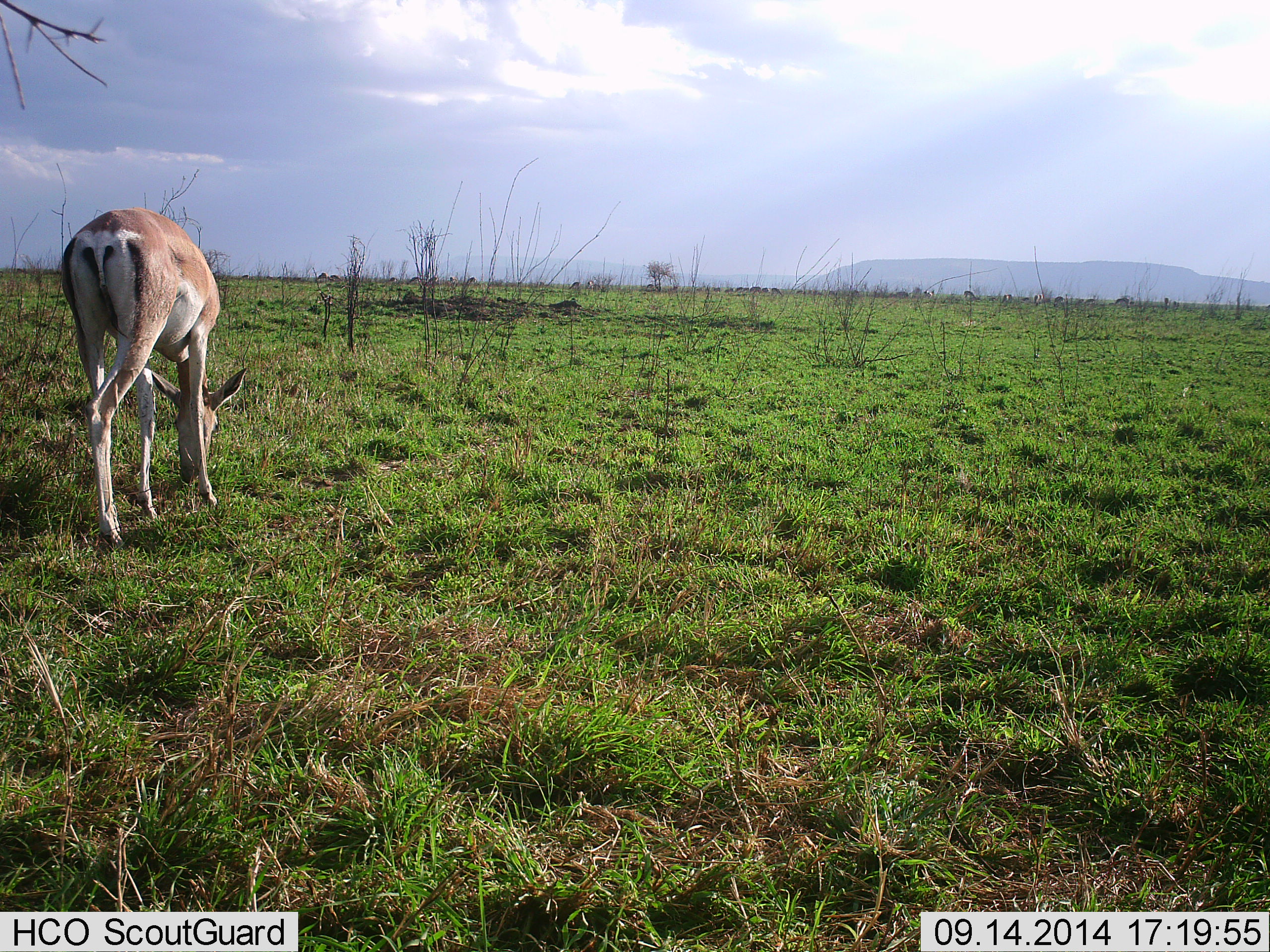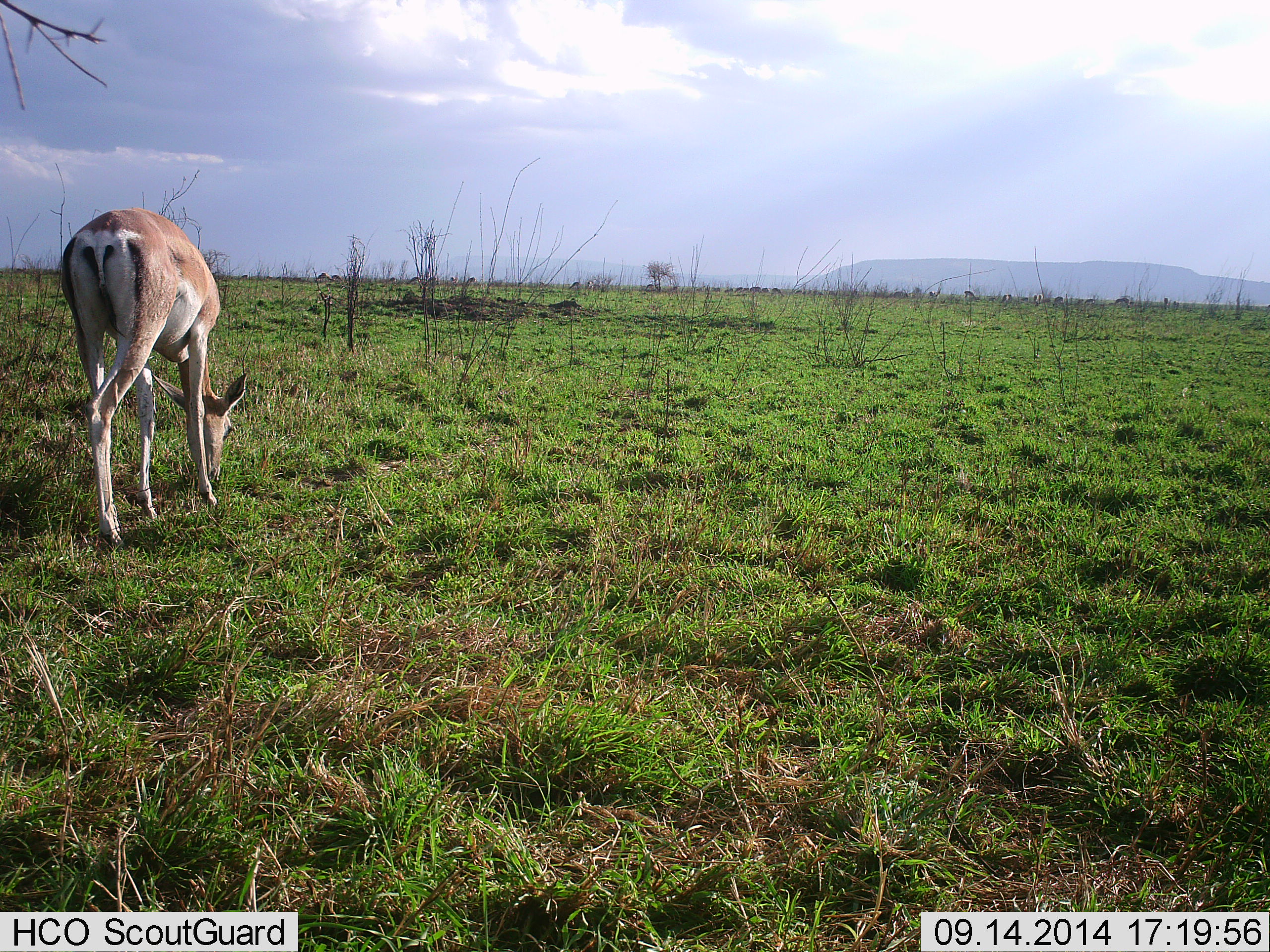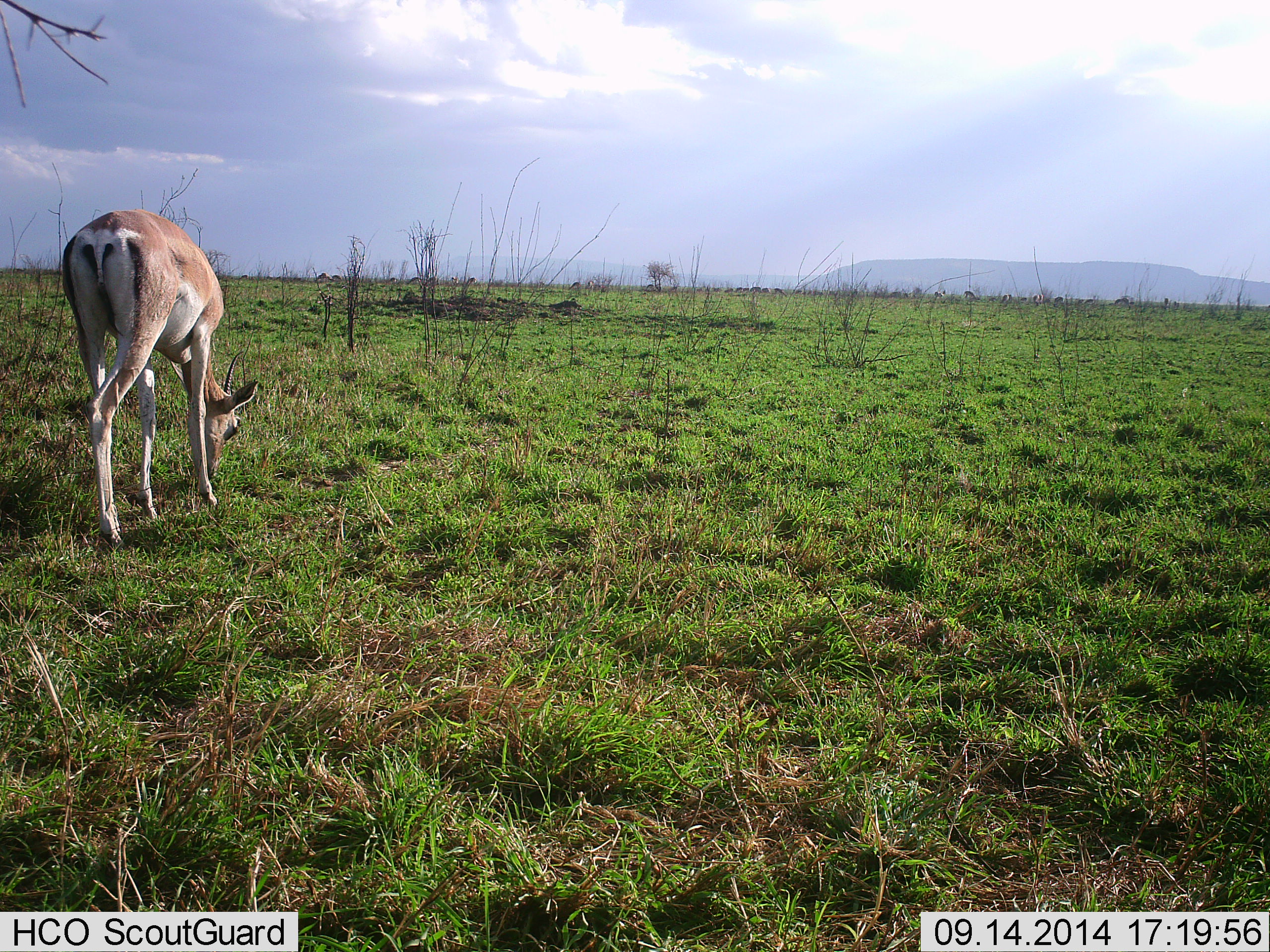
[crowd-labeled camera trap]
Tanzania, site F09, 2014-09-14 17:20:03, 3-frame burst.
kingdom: Animalia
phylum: Chordata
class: Mammalia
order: Artiodactyla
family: Bovidae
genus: Nanger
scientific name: Nanger granti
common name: grant's gazelle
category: gazellegrants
Gazellegrants (grant's gazelle) (Nanger granti), count 1. Behavior (volunteer vote fractions): standing 30%, resting 0%, moving 10%, interacting 0%. Young present (vote fraction): 0%. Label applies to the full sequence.